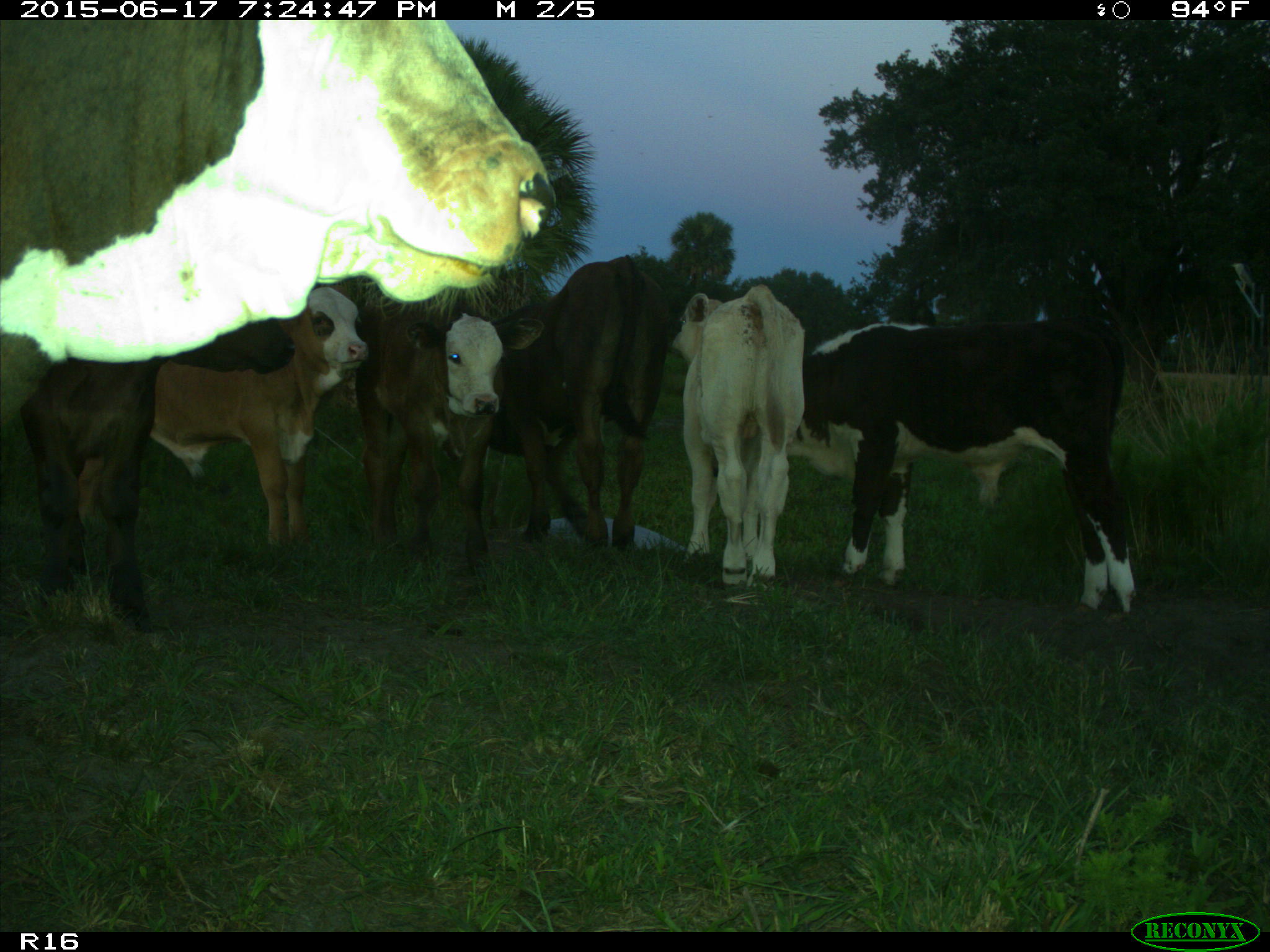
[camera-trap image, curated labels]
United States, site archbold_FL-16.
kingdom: Animalia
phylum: Chordata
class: Mammalia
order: Artiodactyla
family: Bovidae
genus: Bos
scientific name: Bos taurus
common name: domestic cow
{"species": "Bos taurus (domestic cow)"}